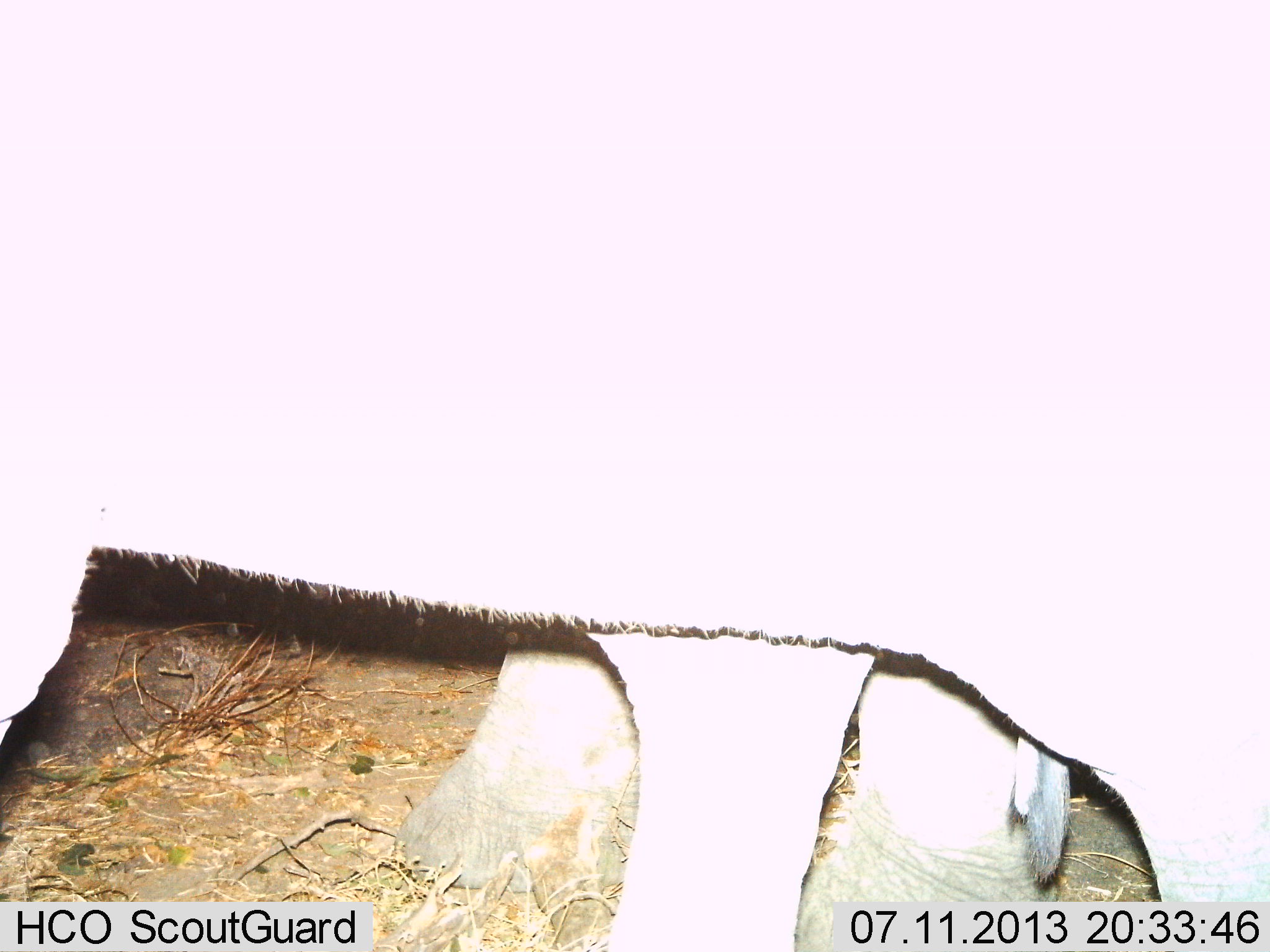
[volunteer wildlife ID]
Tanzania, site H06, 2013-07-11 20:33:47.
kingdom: Animalia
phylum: Chordata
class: Mammalia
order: Proboscidea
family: Elephantidae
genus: Loxodonta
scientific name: Loxodonta africana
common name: african bush elephant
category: elephant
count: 2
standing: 76%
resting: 4%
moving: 16%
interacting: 4%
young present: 8%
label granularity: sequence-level